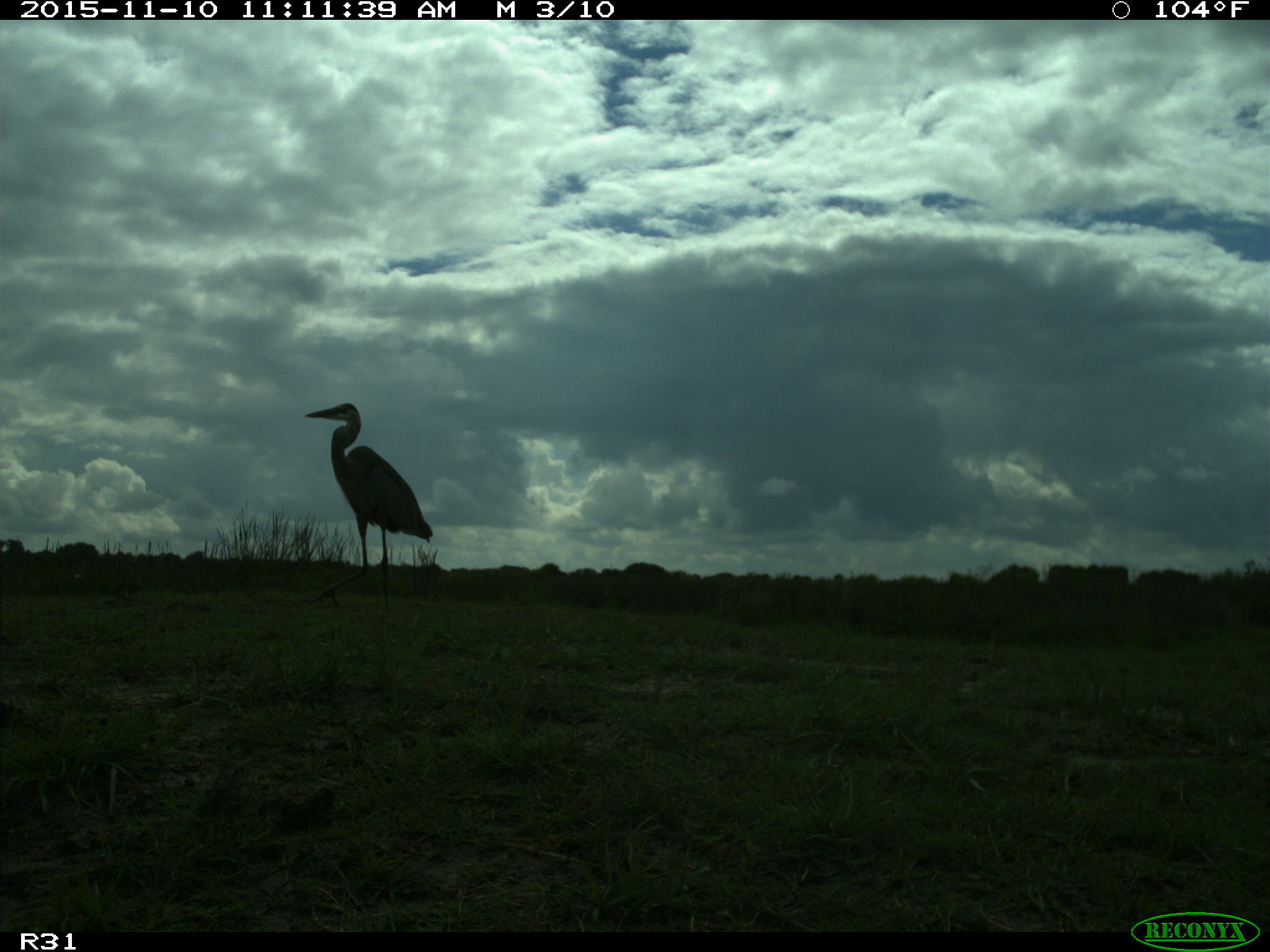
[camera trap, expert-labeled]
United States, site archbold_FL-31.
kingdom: Animalia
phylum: Chordata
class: Aves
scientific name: Aves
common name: birds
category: unidentified bird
Unidentified bird (birds) (Aves).